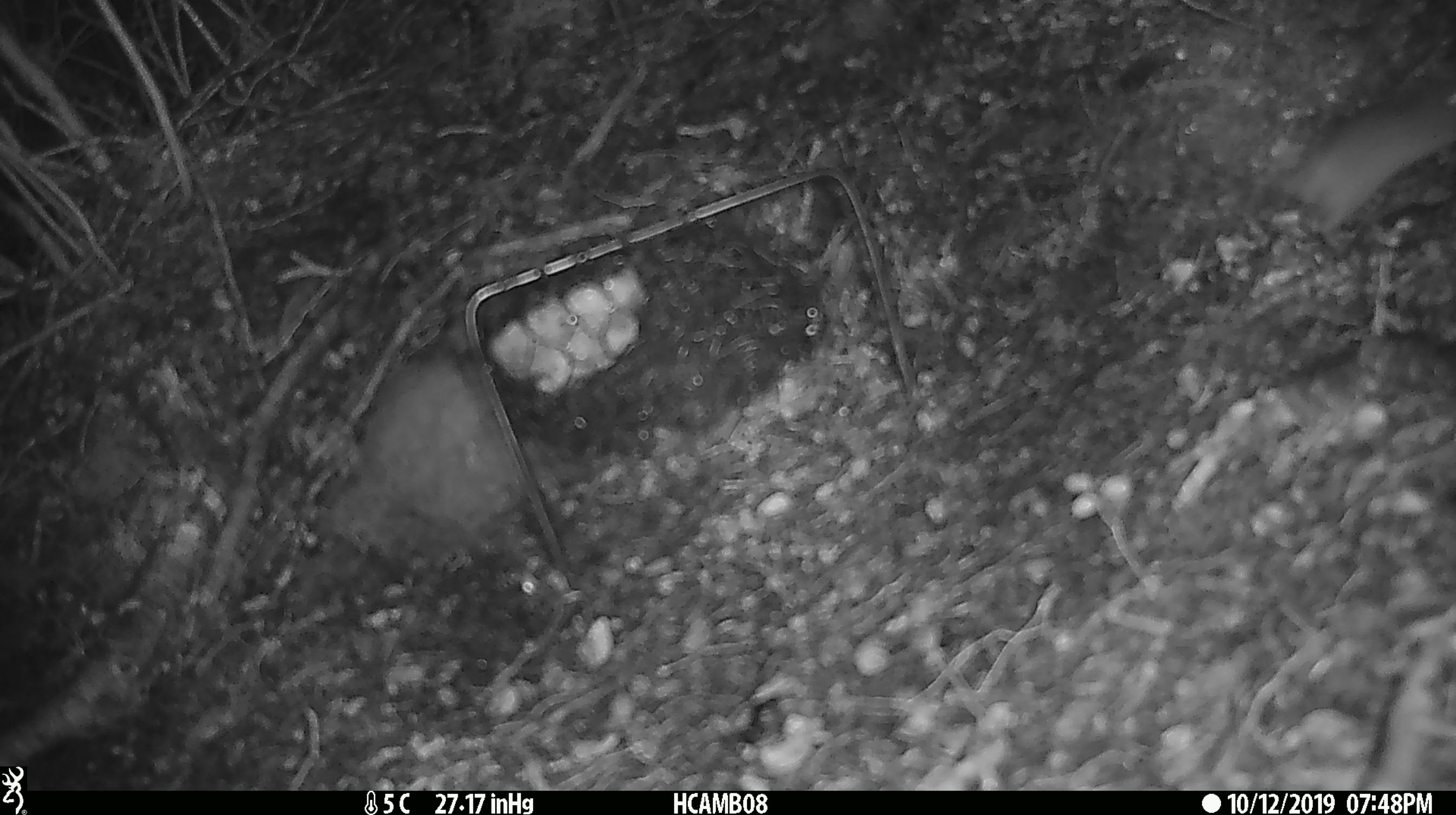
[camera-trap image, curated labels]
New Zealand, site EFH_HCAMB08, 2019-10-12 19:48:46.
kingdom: Animalia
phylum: Chordata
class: Mammalia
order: Rodentia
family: Muridae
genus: Mus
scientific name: Mus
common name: mouse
Mouse (Mus).